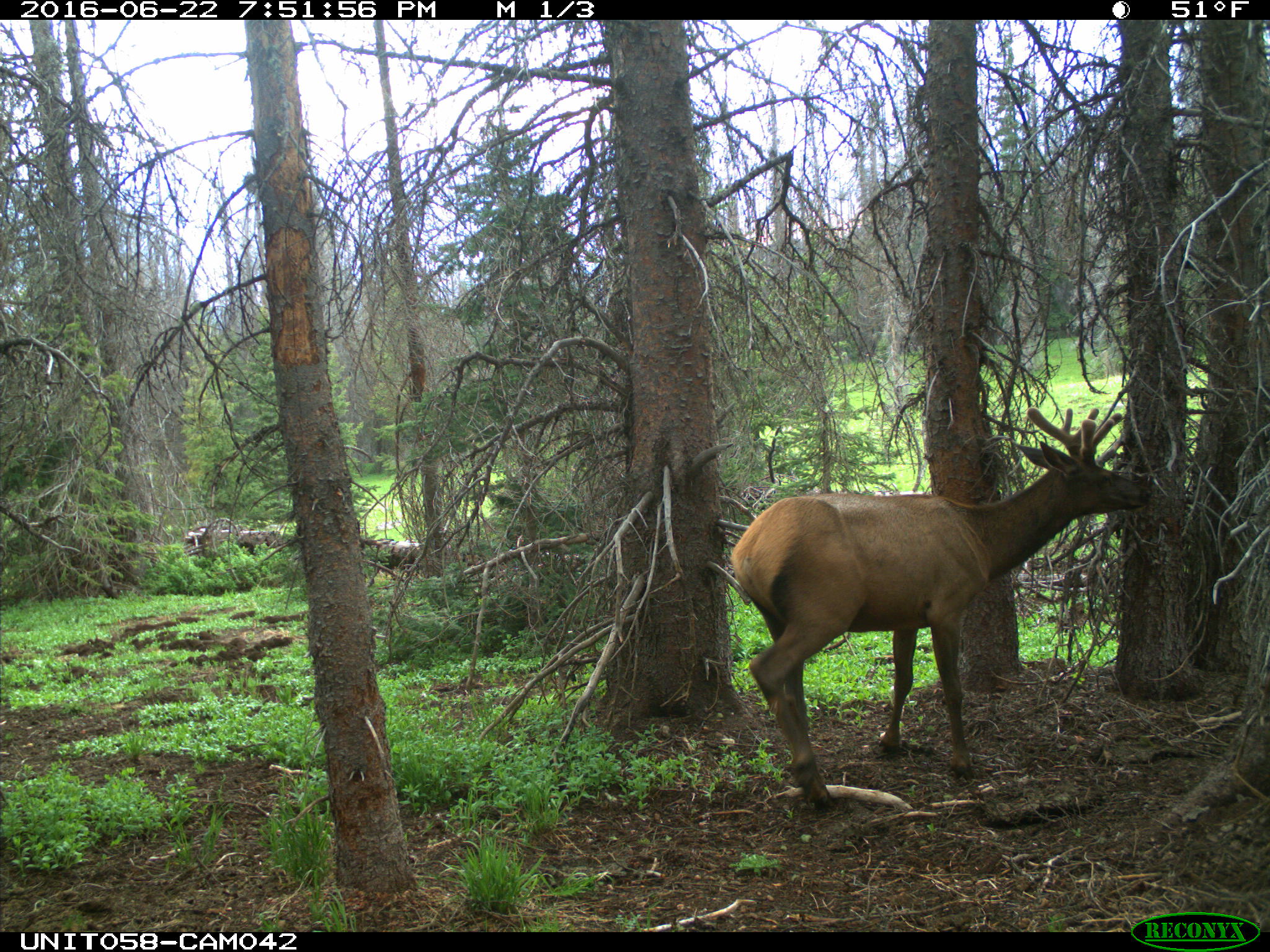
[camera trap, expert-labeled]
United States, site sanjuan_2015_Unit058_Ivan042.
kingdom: Animalia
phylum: Chordata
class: Mammalia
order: Artiodactyla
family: Cervidae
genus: Cervus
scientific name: Cervus elaphus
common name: red deer